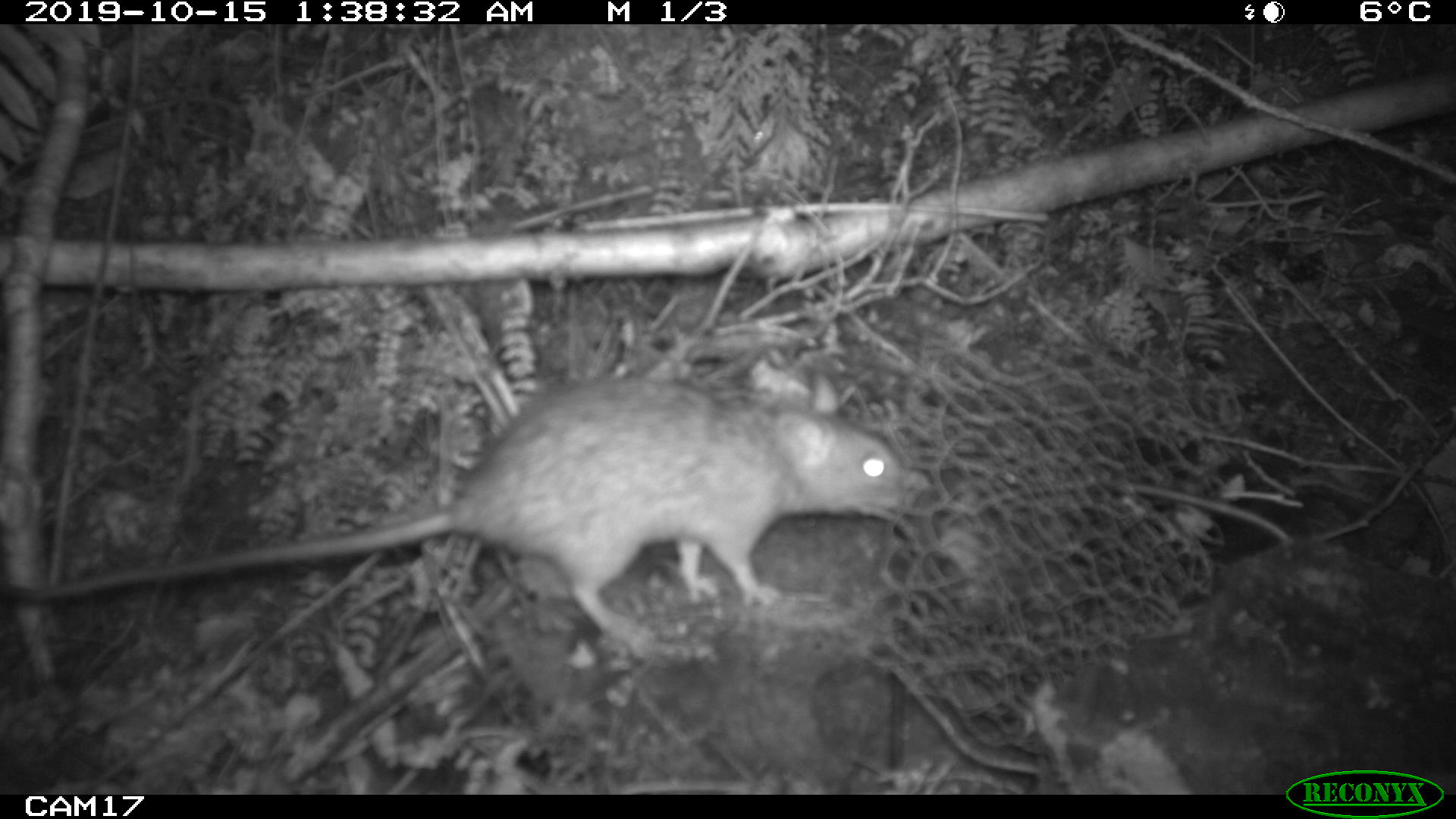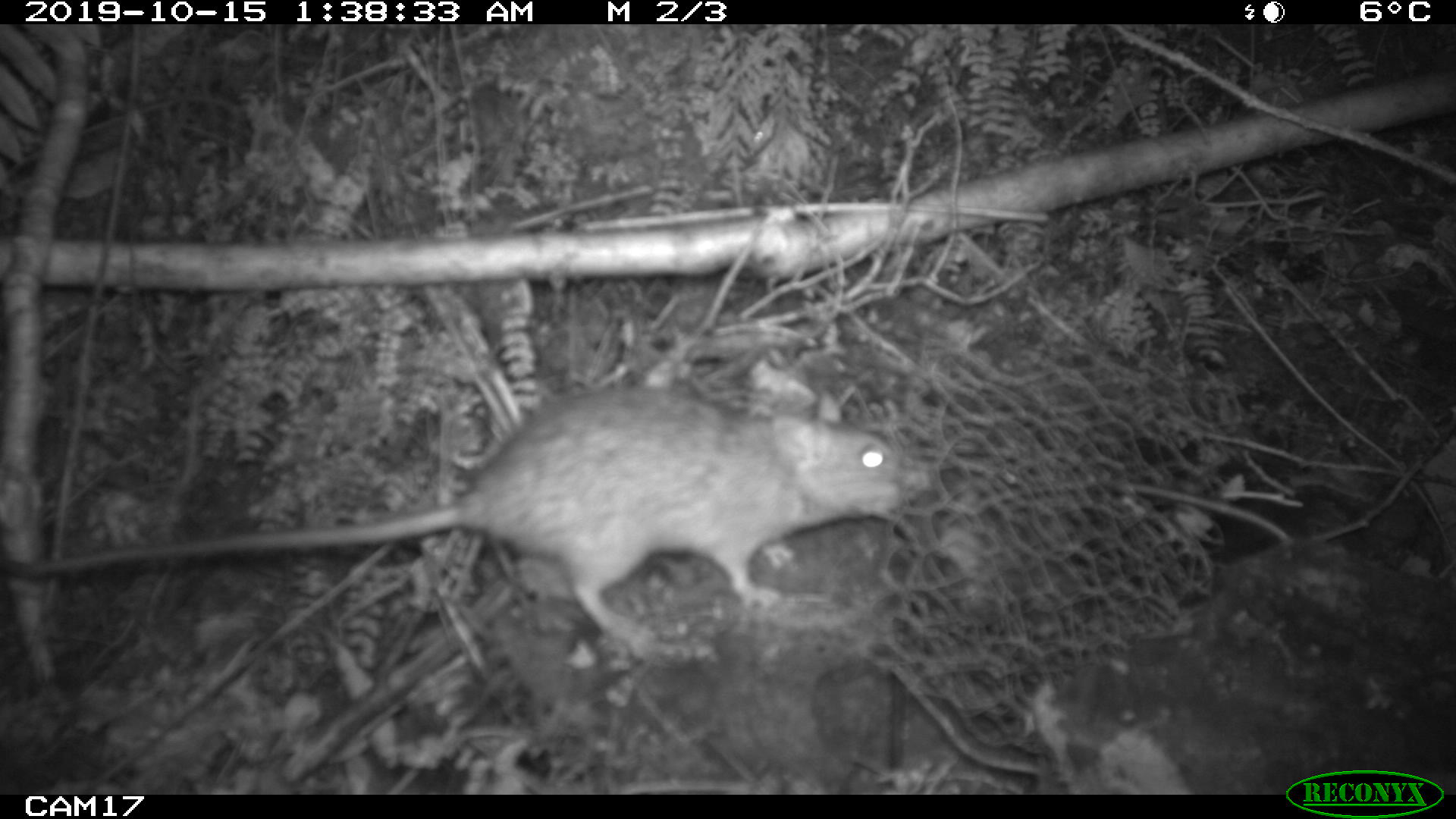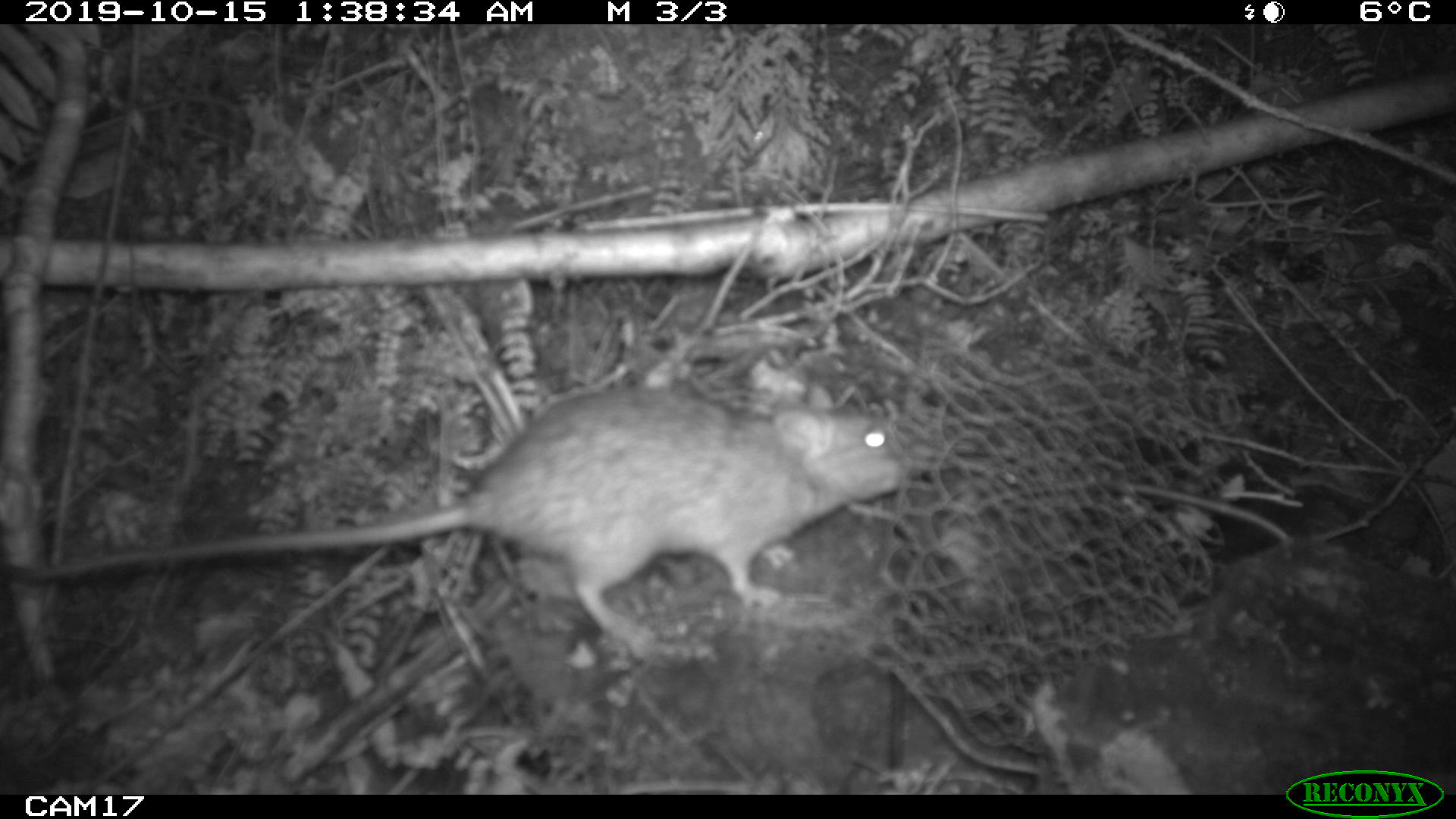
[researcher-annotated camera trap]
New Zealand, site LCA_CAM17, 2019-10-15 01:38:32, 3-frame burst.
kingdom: Animalia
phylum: Chordata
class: Mammalia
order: Rodentia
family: Muridae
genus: Rattus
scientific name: Rattus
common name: rat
Rat (Rattus).